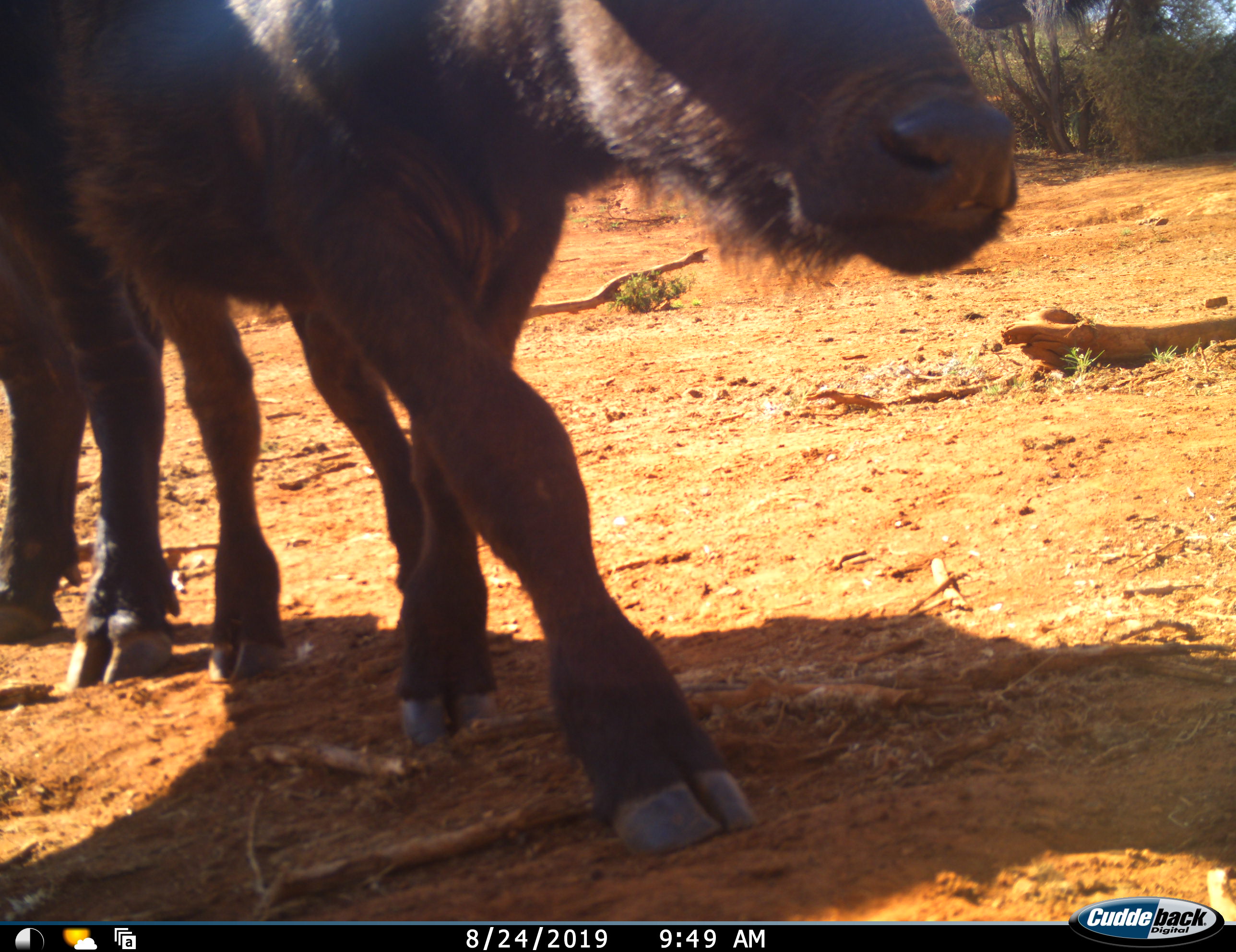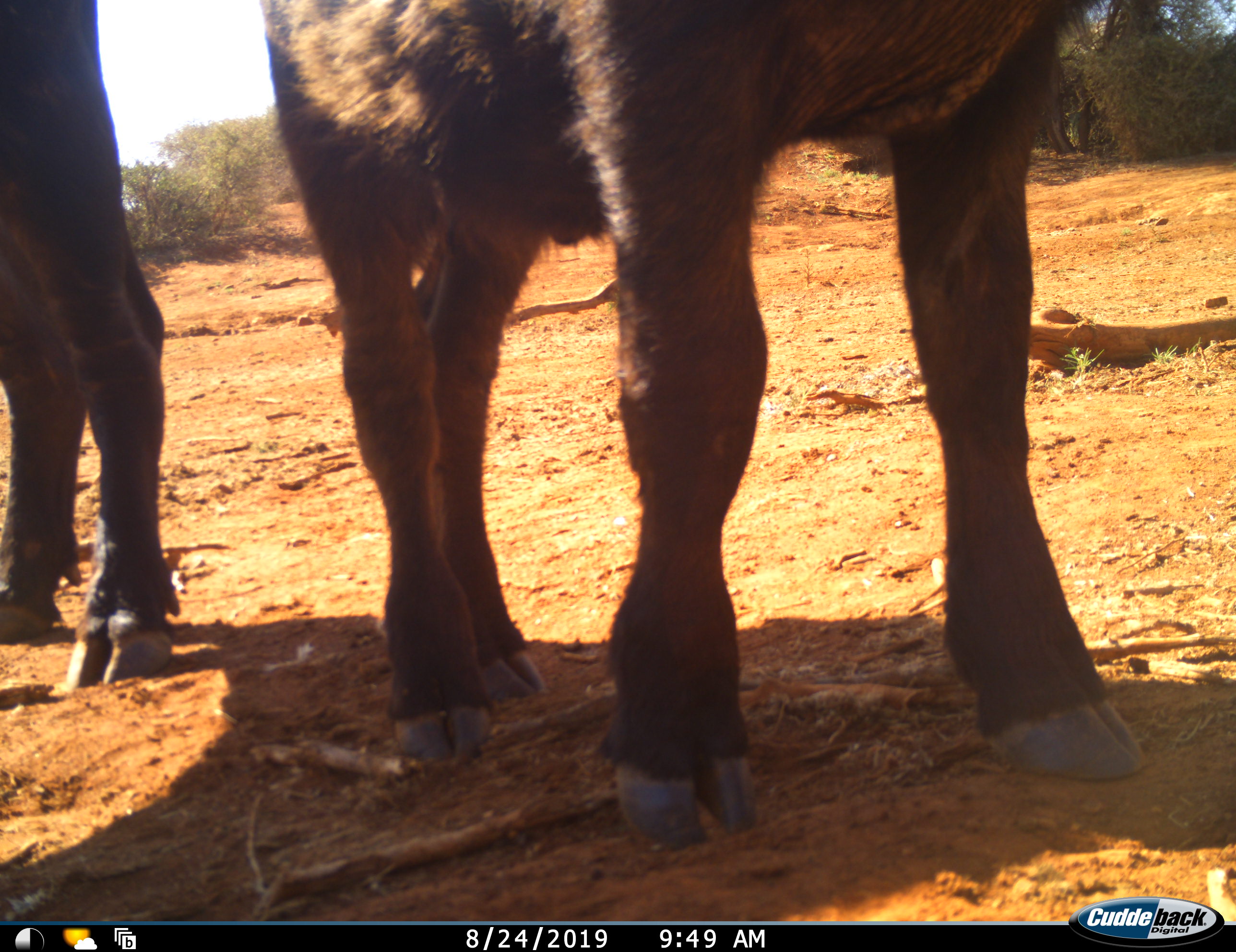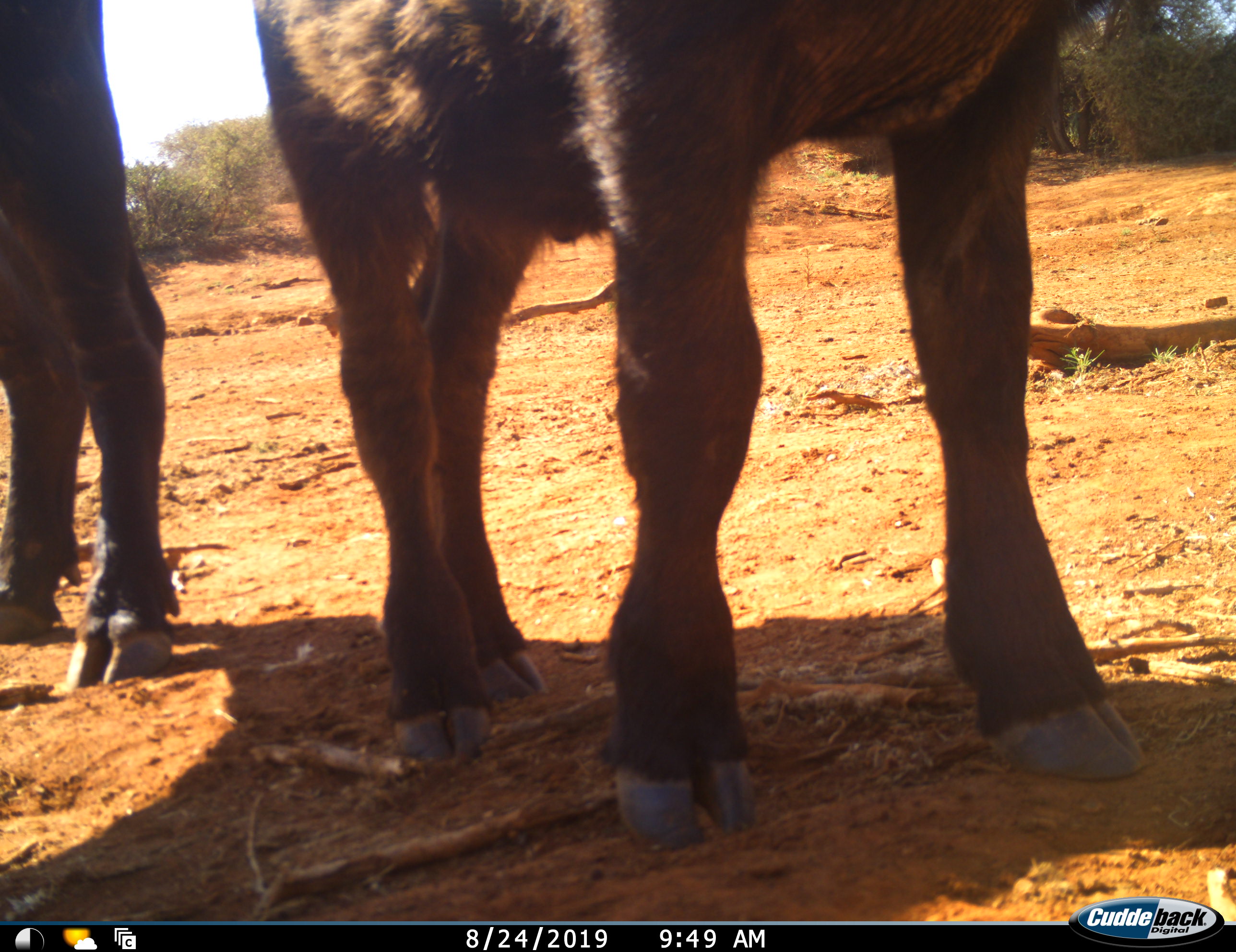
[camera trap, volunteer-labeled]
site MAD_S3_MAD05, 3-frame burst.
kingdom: Animalia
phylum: Chordata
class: Mammalia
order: Artiodactyla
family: Bovidae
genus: Syncerus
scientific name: Syncerus caffer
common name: african buffalo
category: buffalo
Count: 2.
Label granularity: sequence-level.